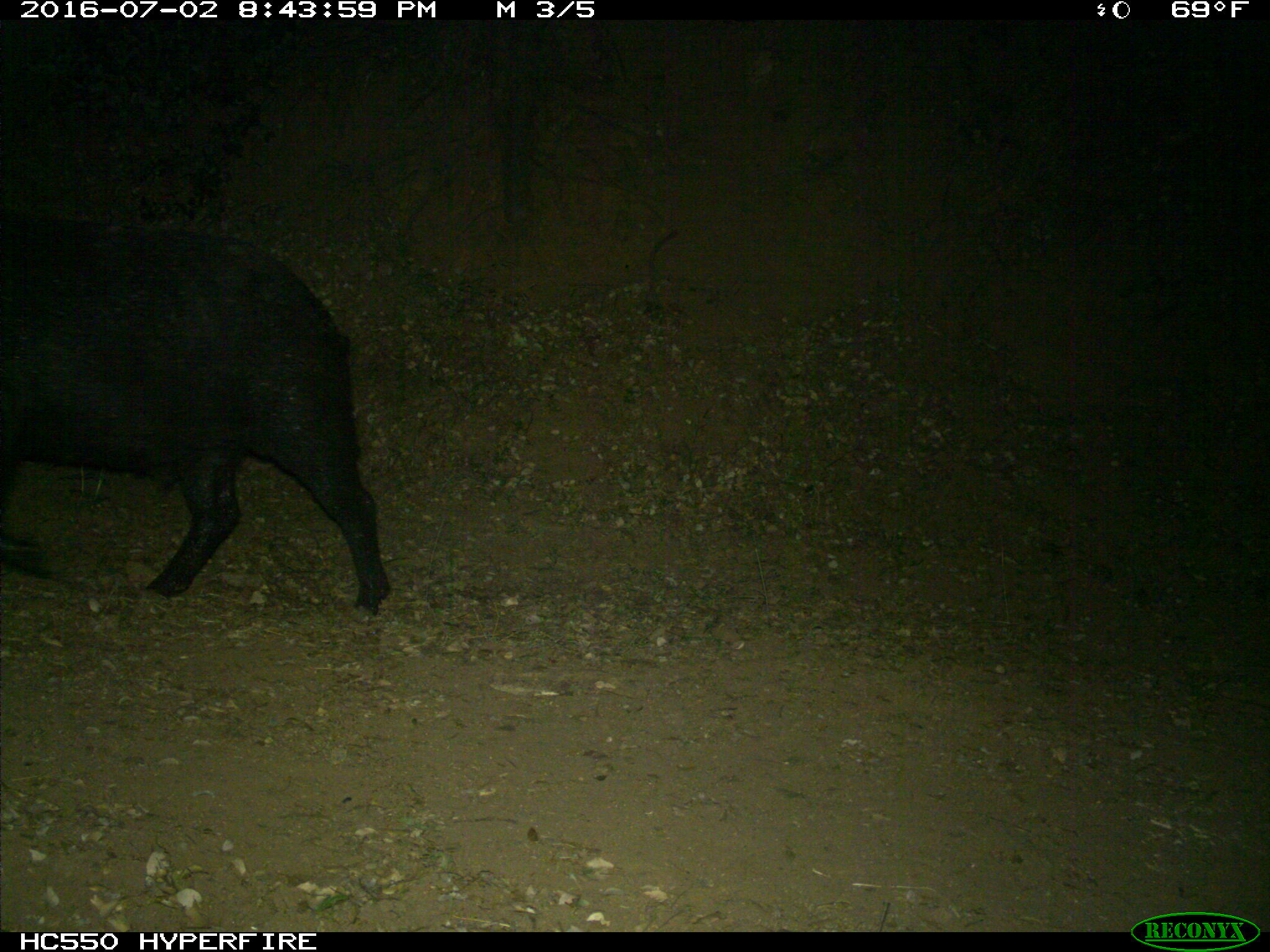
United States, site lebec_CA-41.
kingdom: Animalia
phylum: Chordata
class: Mammalia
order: Artiodactyla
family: Suidae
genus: Sus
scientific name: Sus scrofa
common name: wild boar